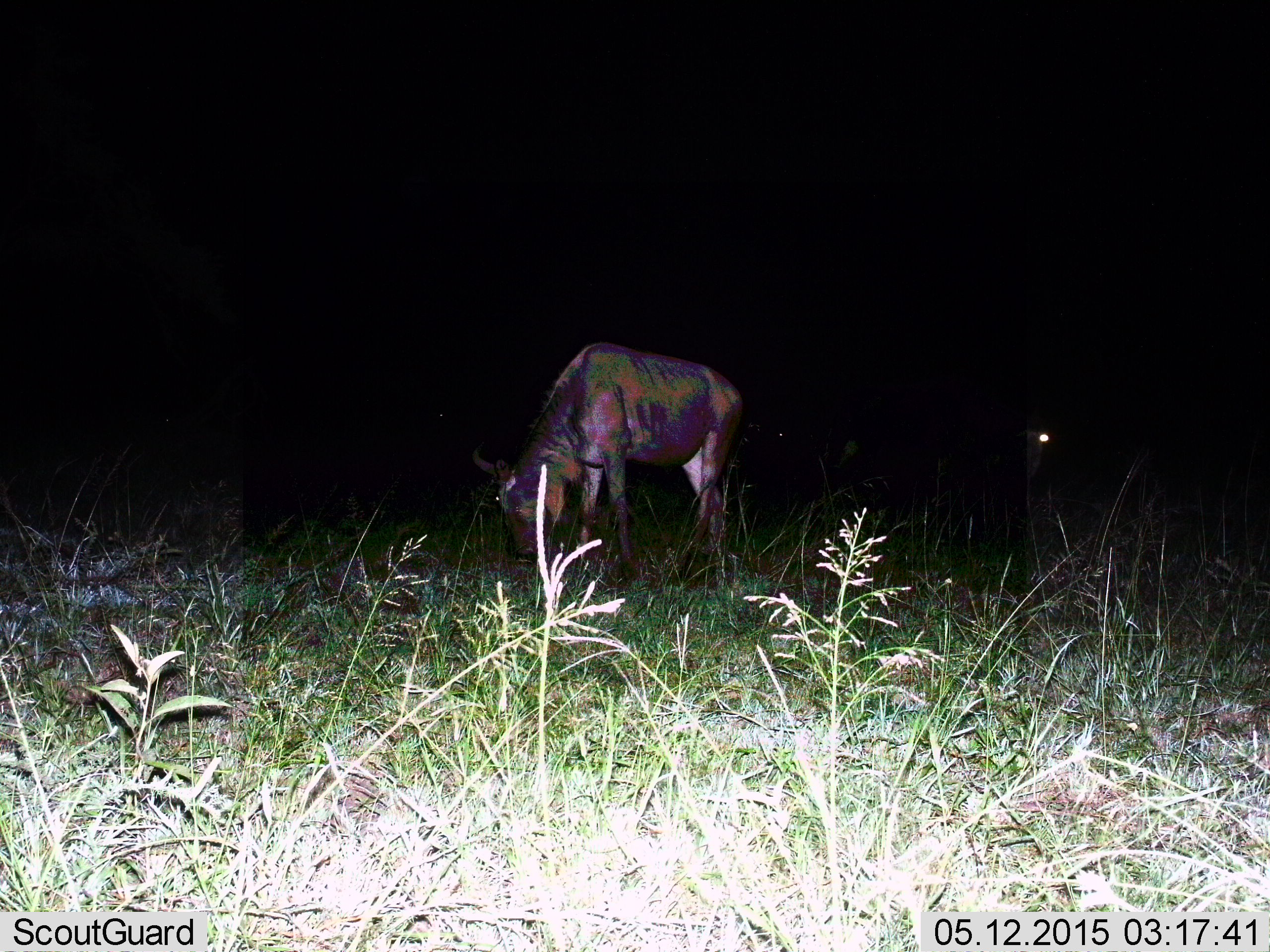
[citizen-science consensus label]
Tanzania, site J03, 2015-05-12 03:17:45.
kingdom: Animalia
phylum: Chordata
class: Mammalia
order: Artiodactyla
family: Bovidae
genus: Connochaetes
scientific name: Connochaetes taurinus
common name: blue wildebeest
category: wildebeest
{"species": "wildebeest (blue wildebeest) (Connochaetes taurinus)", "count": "1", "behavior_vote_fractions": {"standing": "30%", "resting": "0%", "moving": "0%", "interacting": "0%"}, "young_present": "0%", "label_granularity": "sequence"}